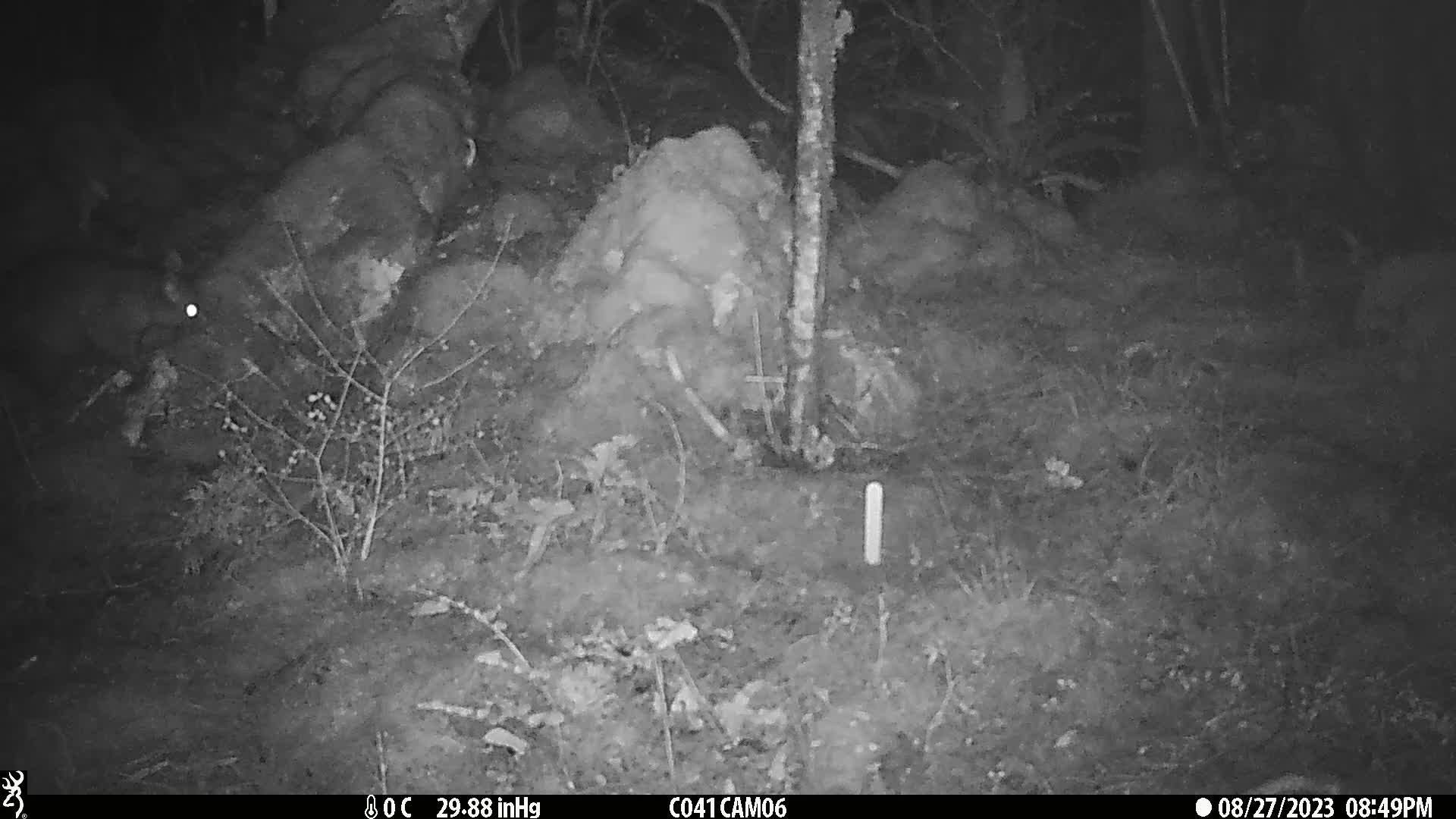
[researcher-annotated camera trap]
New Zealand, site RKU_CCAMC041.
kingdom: Animalia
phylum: Chordata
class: Mammalia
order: Diprotodontia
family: Phalangeridae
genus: Trichosurus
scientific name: Trichosurus vulpecula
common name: common brushtail possum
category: possum